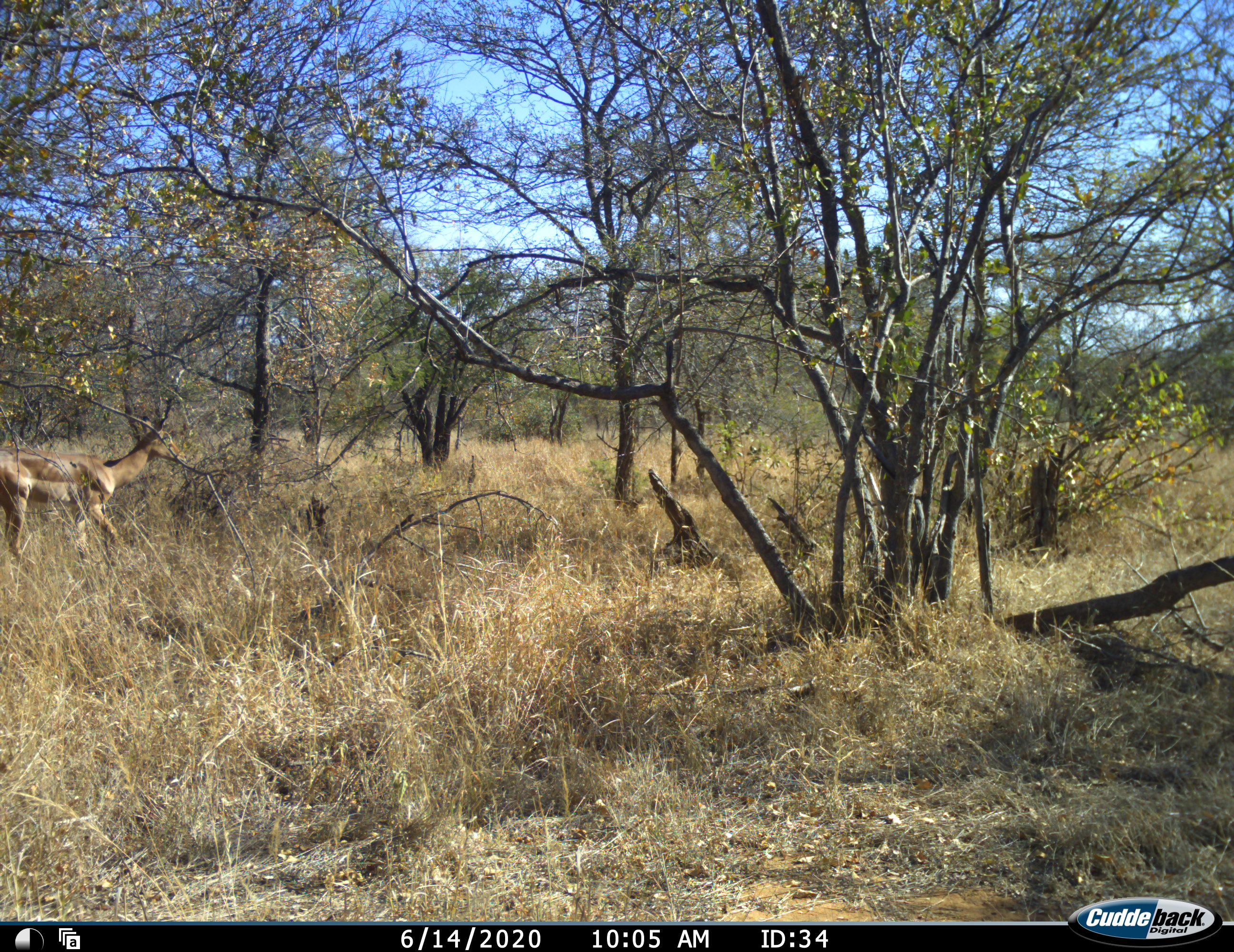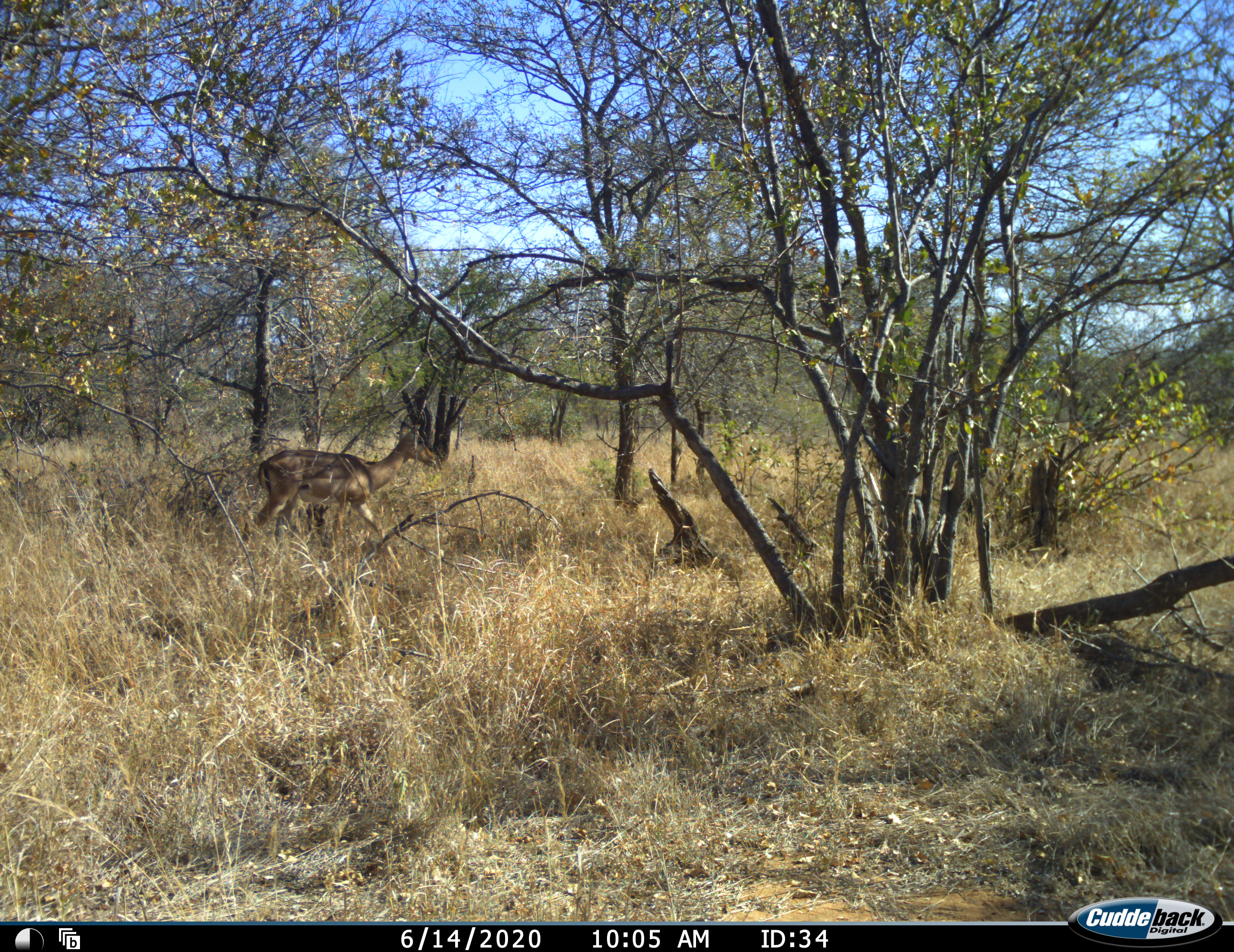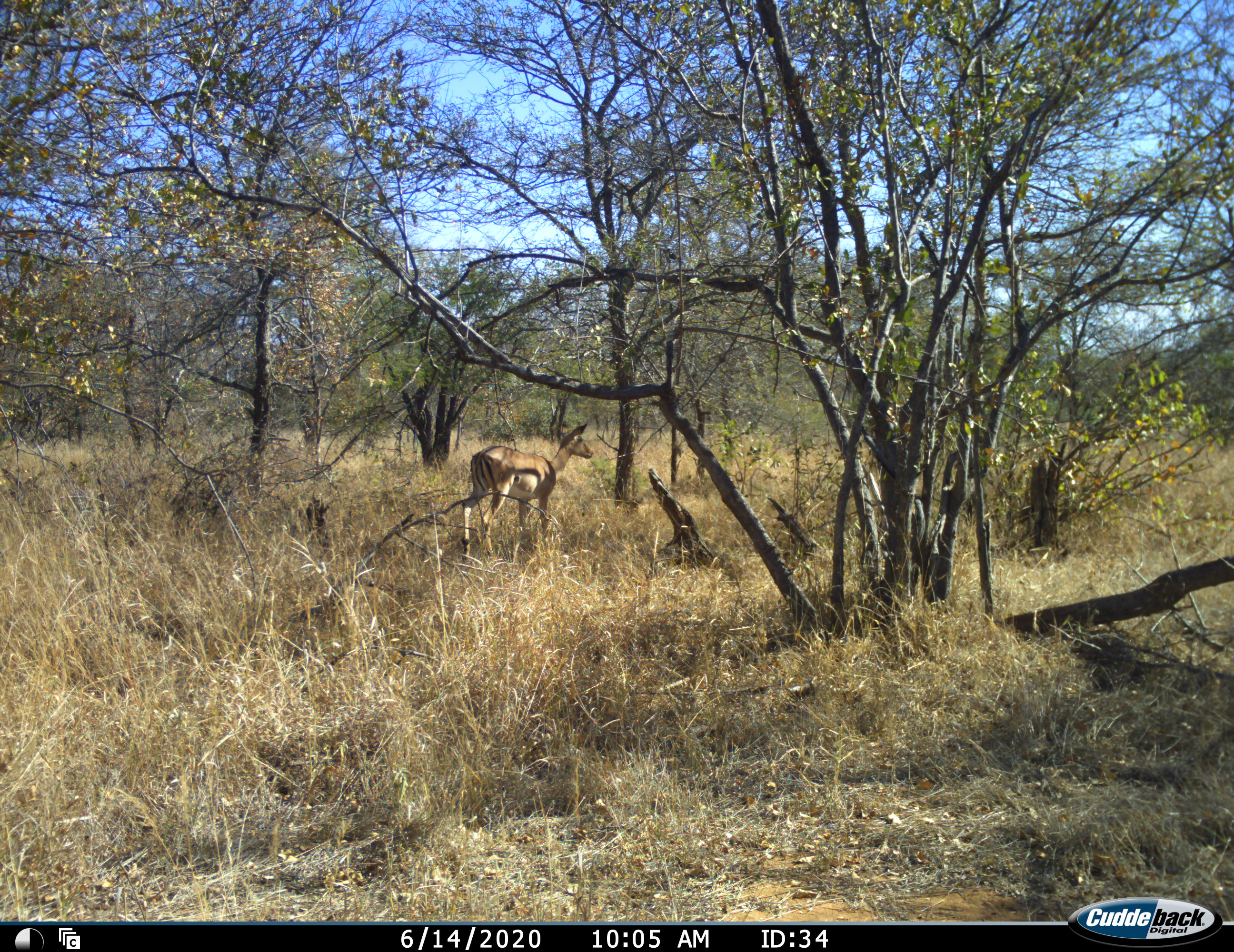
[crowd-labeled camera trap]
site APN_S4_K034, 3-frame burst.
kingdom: Animalia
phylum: Chordata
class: Mammalia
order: Artiodactyla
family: Bovidae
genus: Aepyceros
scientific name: Aepyceros melampus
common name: impala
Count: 1.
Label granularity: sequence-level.